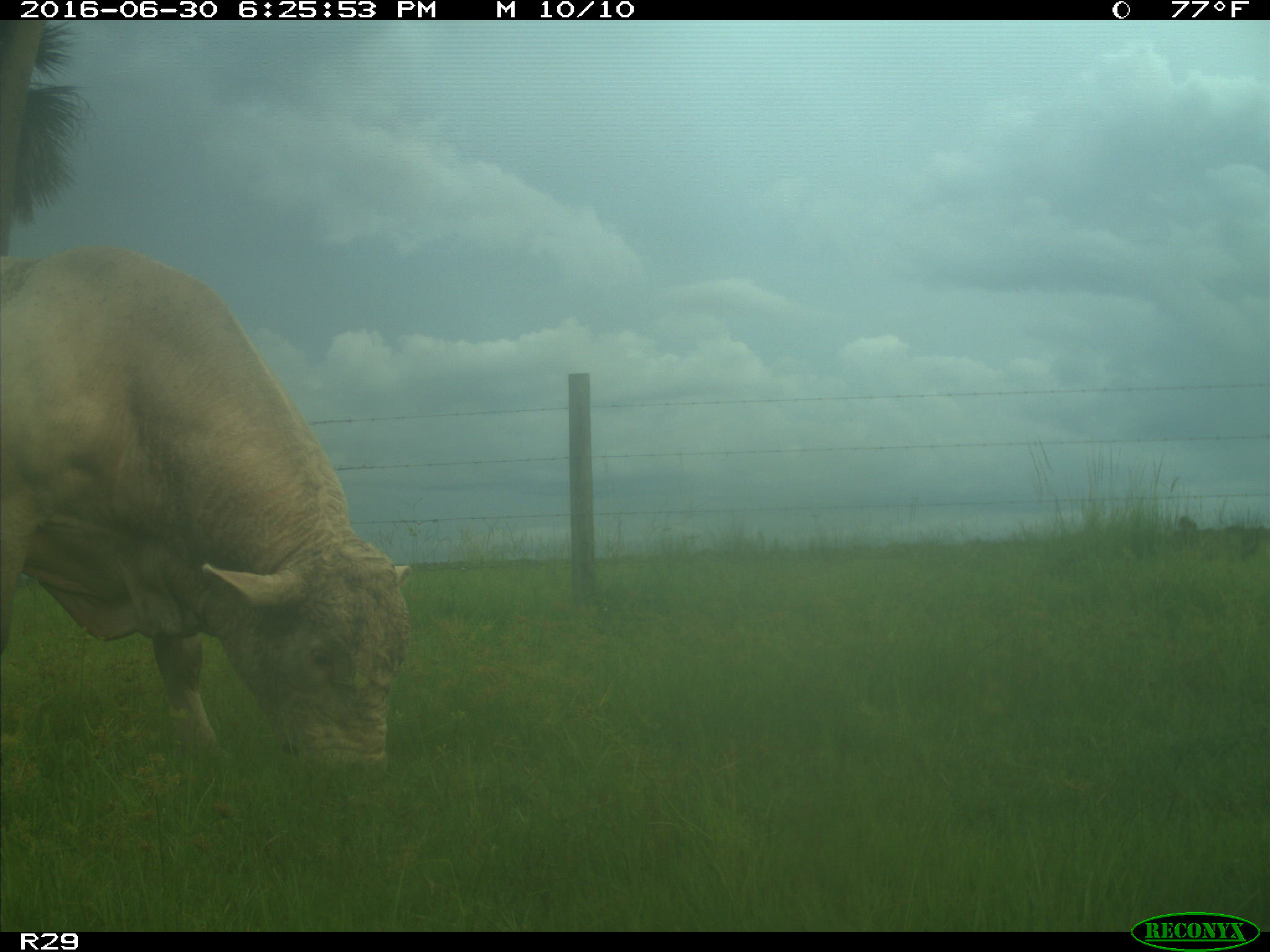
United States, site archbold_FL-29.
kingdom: Animalia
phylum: Chordata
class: Mammalia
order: Artiodactyla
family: Bovidae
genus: Bos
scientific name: Bos taurus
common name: domestic cow